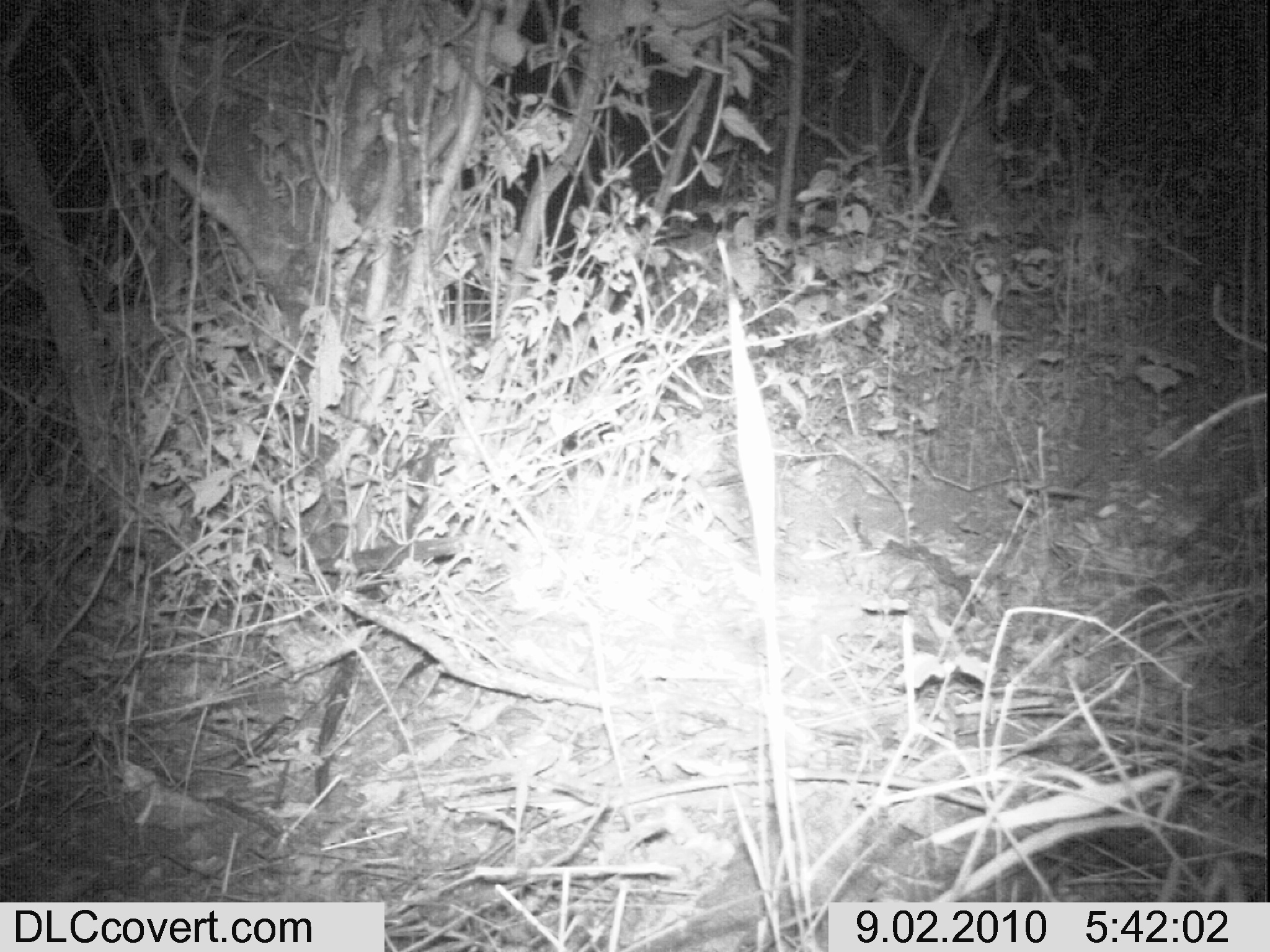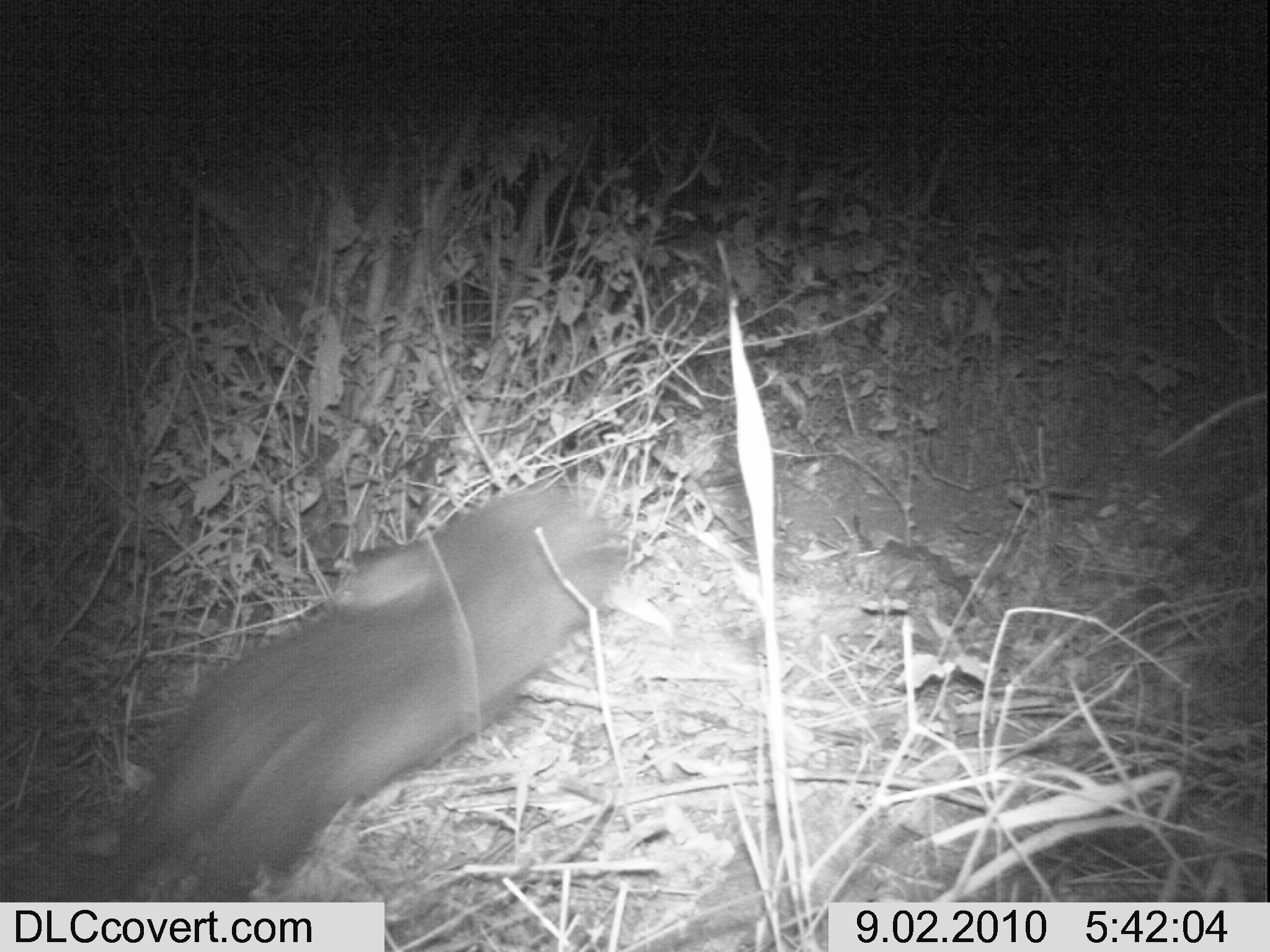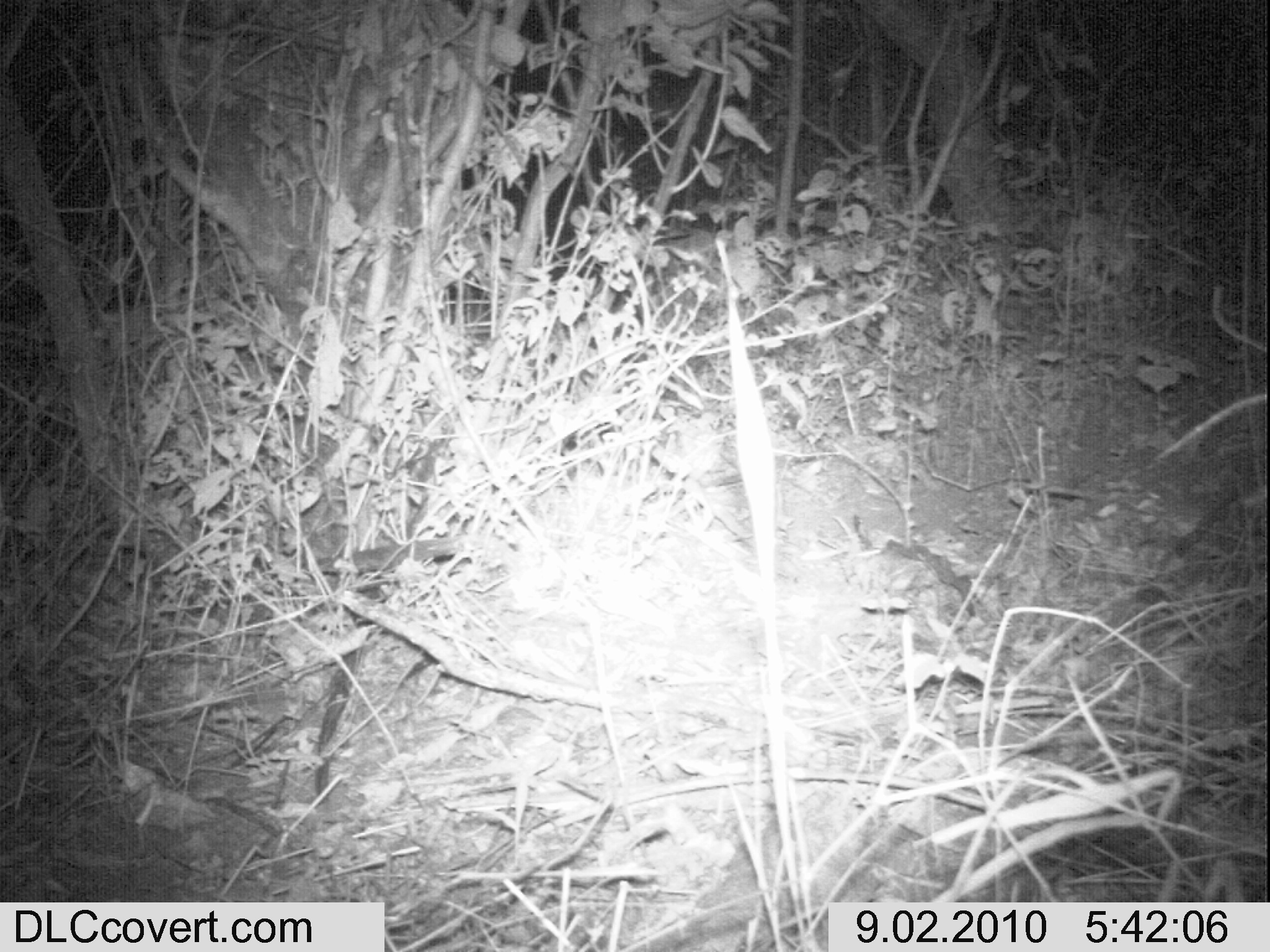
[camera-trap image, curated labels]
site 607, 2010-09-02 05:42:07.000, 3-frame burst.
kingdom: Animalia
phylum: Chordata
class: Mammalia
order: Hyracoidea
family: Procaviidae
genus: Heterohyrax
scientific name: Heterohyrax brucei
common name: yellow-spotted rock hyrax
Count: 1.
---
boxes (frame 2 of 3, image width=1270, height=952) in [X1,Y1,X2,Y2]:
heterohyrax brucei: [97,485,628,899]